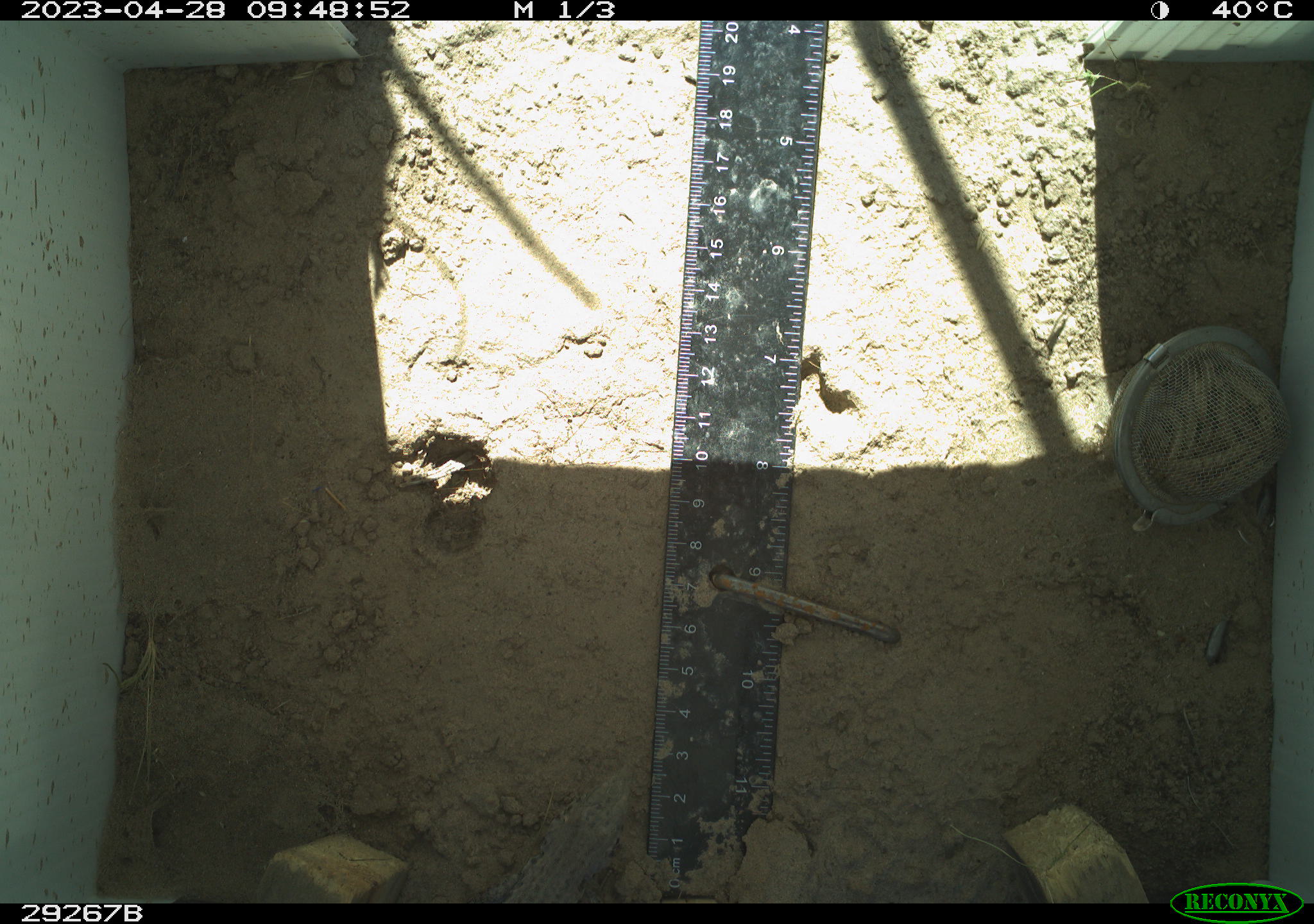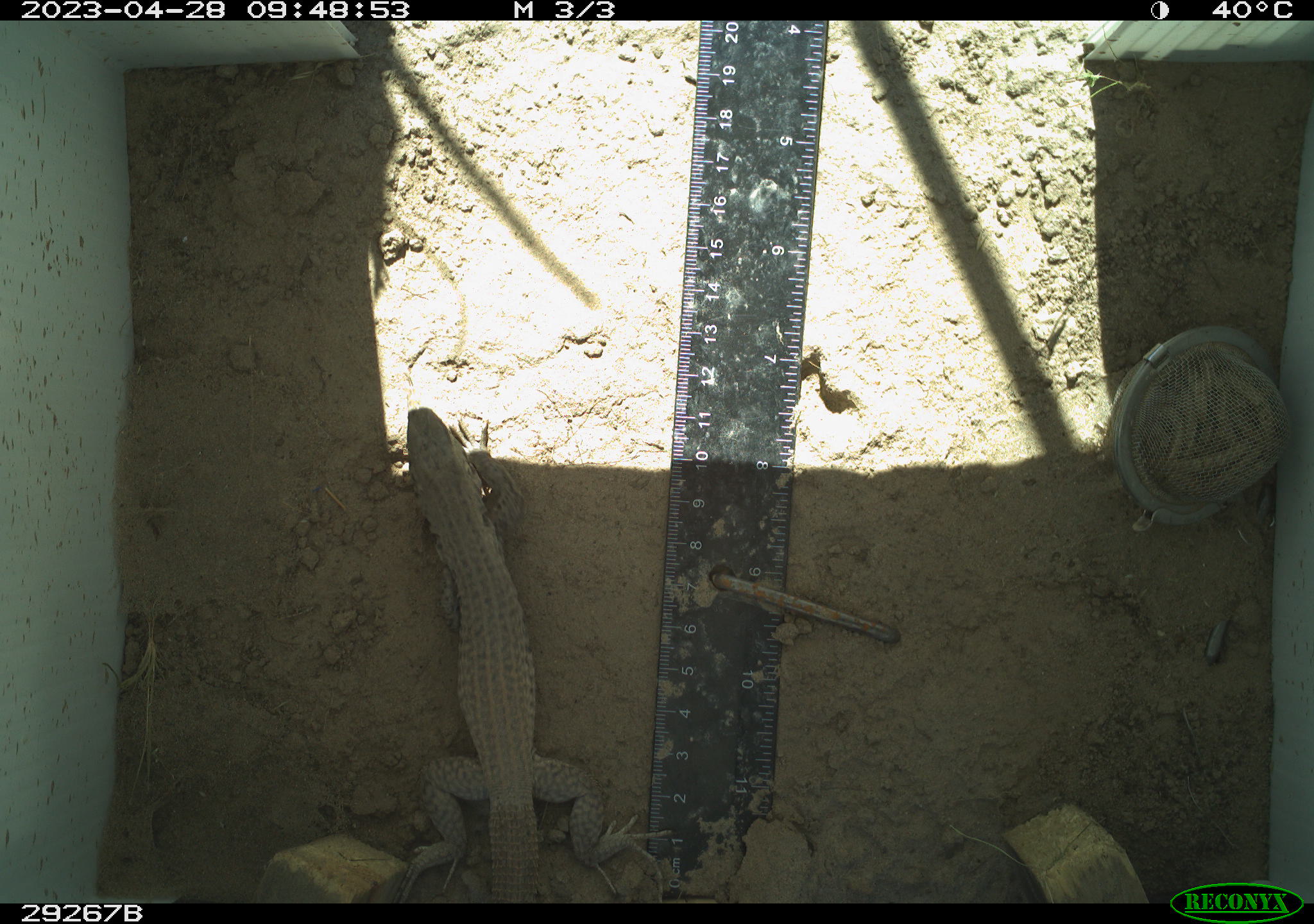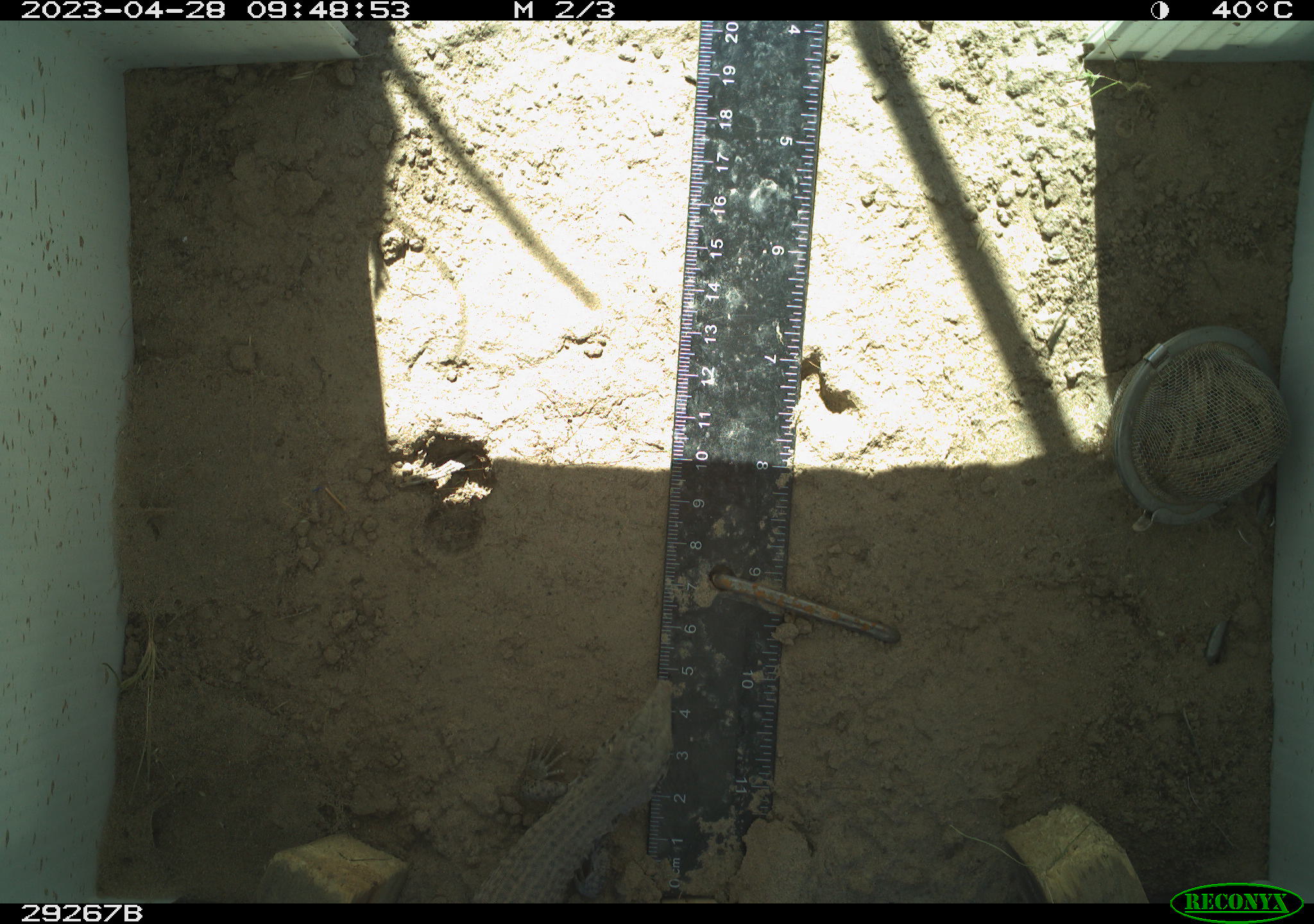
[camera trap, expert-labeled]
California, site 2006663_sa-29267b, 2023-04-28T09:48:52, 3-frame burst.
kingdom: Animalia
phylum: Chordata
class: Reptilia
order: Squamata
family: Teiidae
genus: Aspidoscelis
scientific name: Aspidoscelis tigris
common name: western whiptail